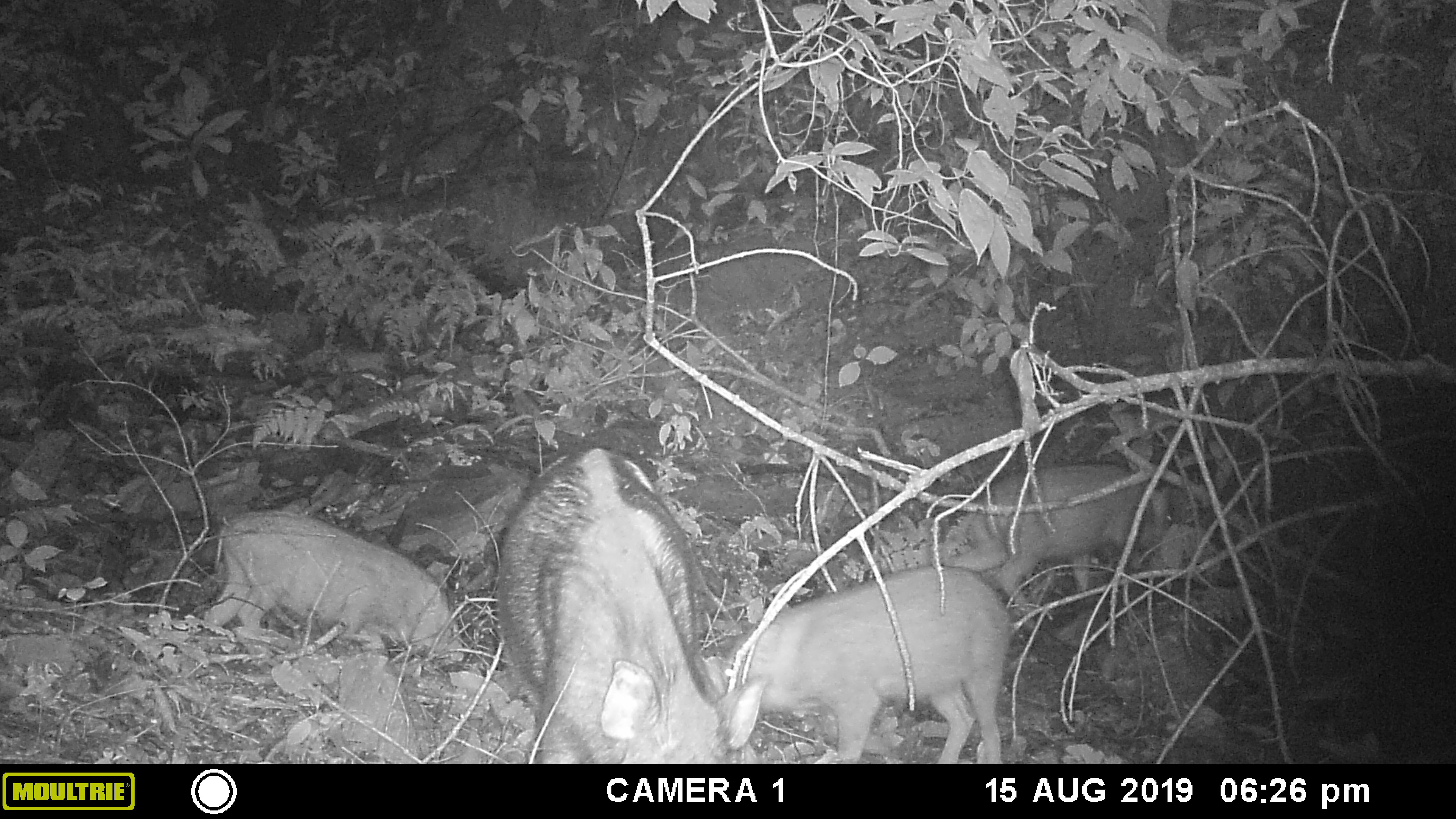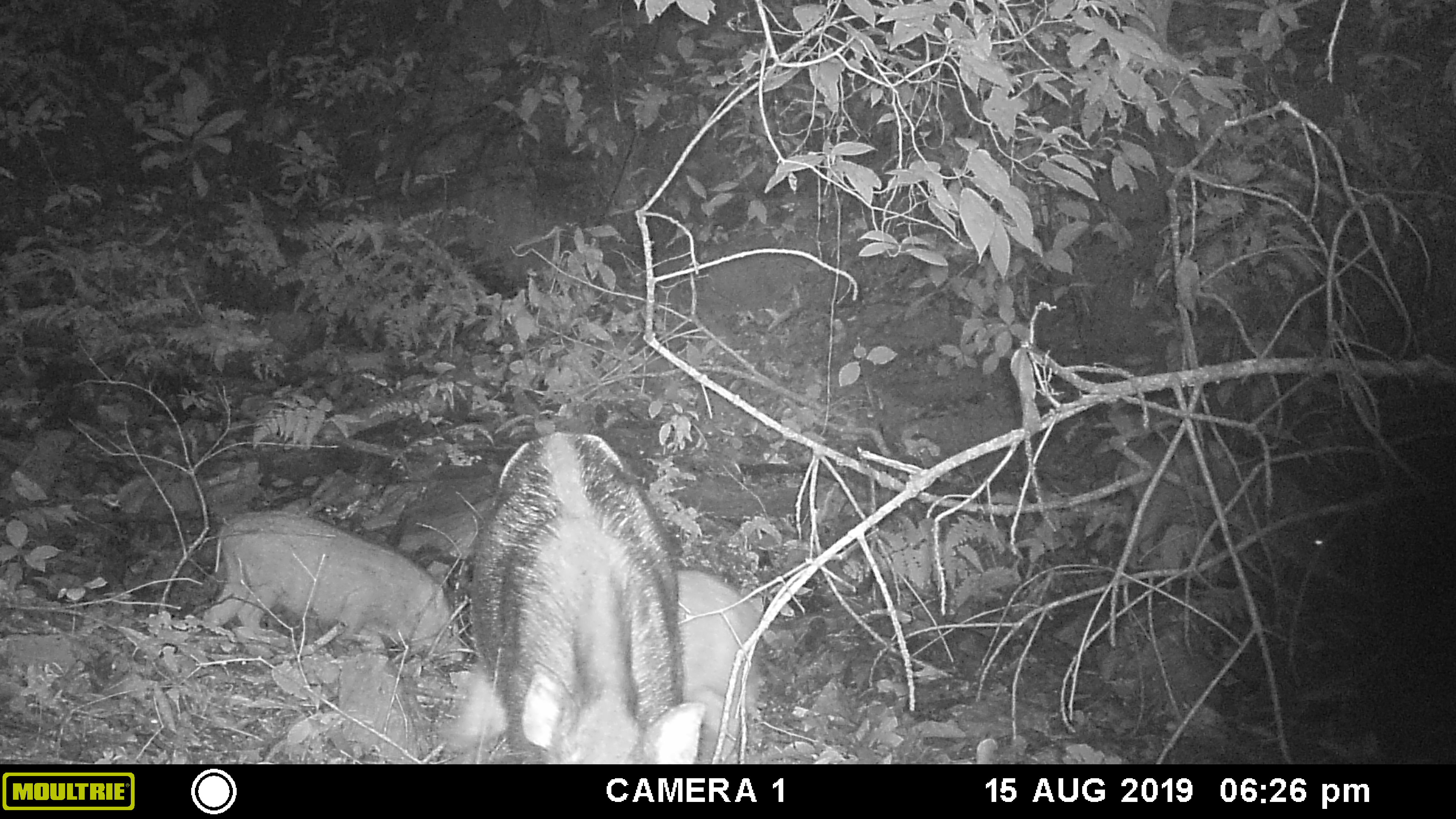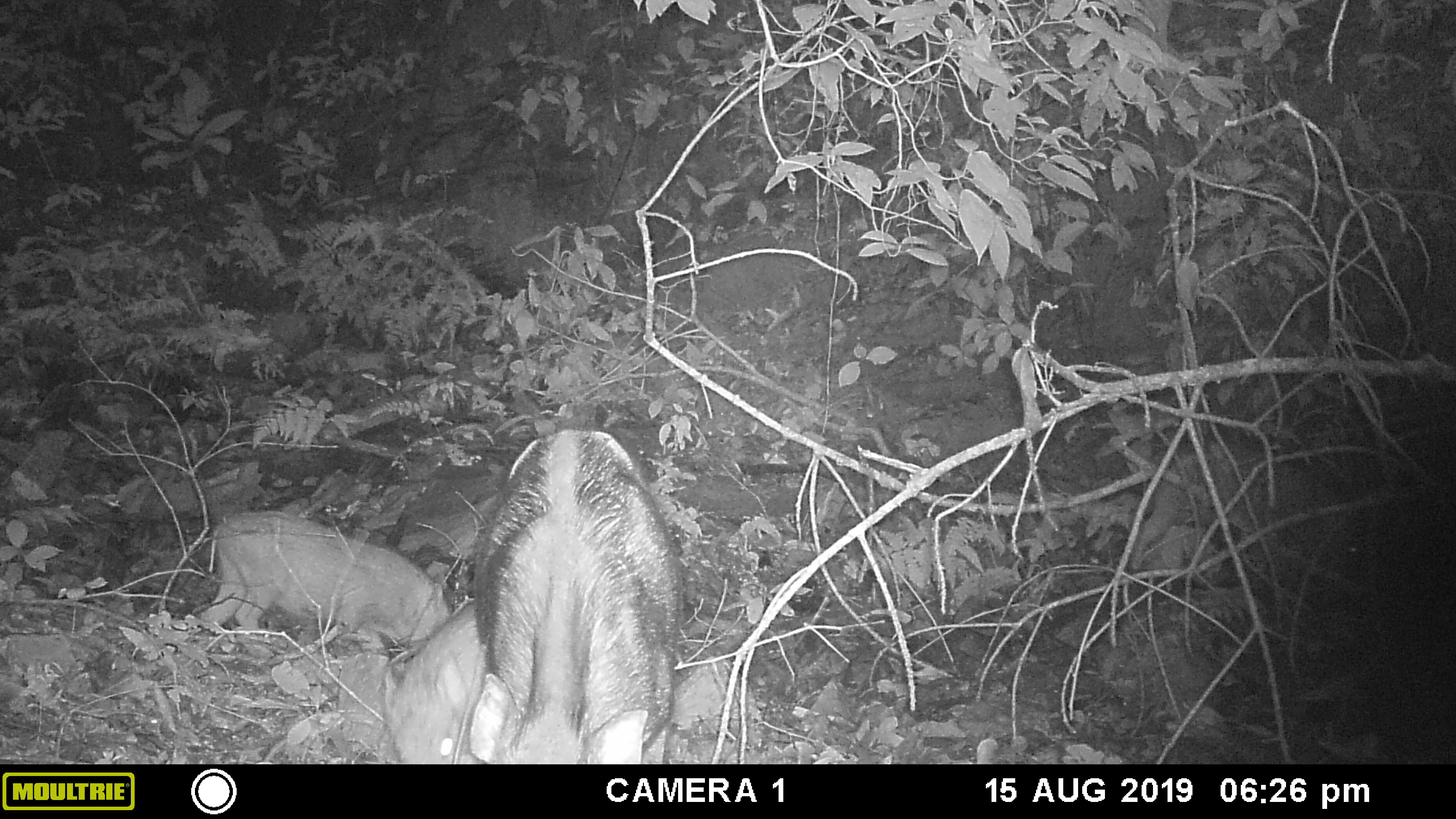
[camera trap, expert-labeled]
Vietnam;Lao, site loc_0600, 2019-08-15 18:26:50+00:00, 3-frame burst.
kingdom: Animalia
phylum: Chordata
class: Mammalia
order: Artiodactyla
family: Suidae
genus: Sus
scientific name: Sus scrofa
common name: eurasian wild pig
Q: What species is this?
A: Eurasian wild pig (Sus scrofa).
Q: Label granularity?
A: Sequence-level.